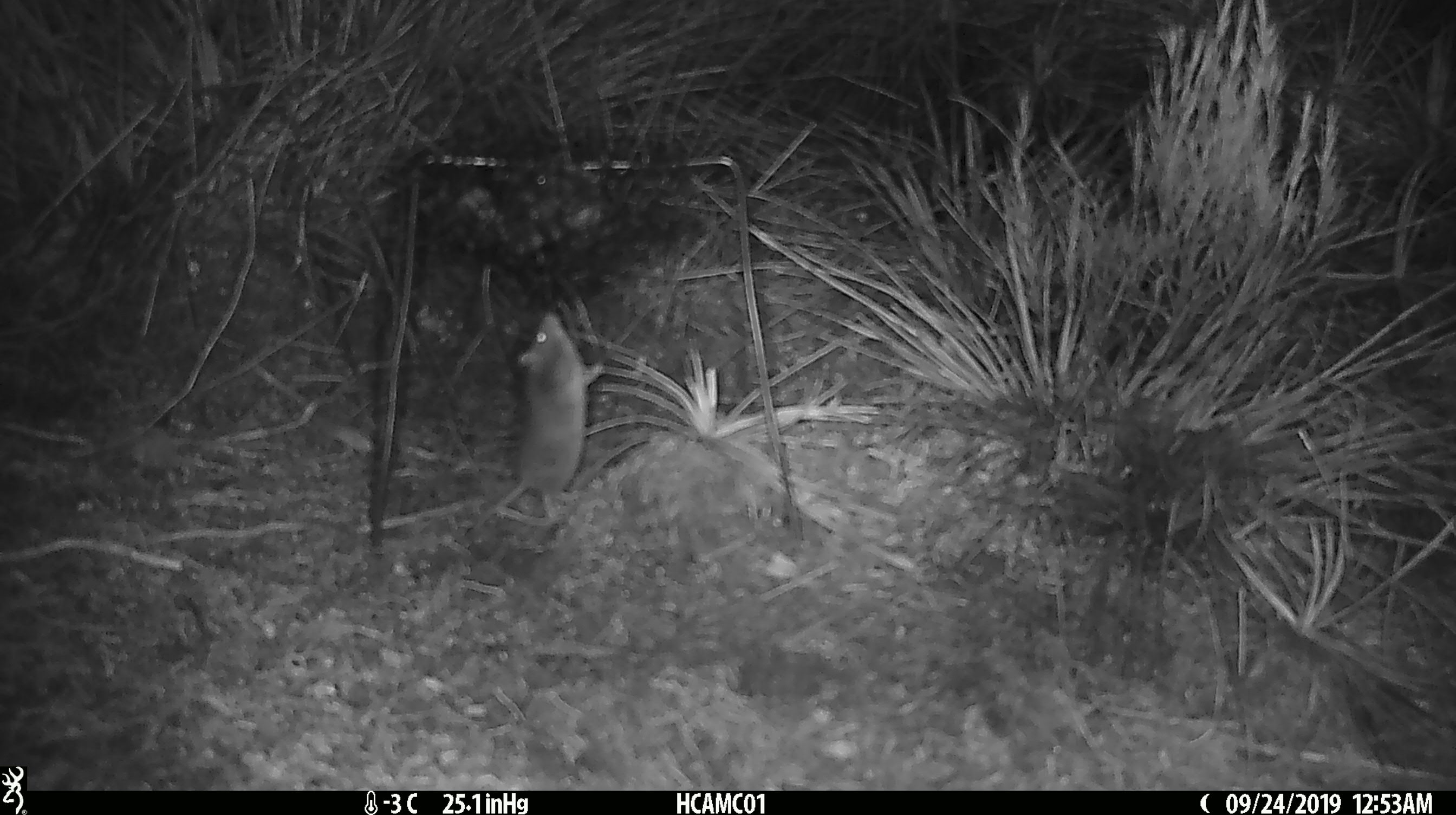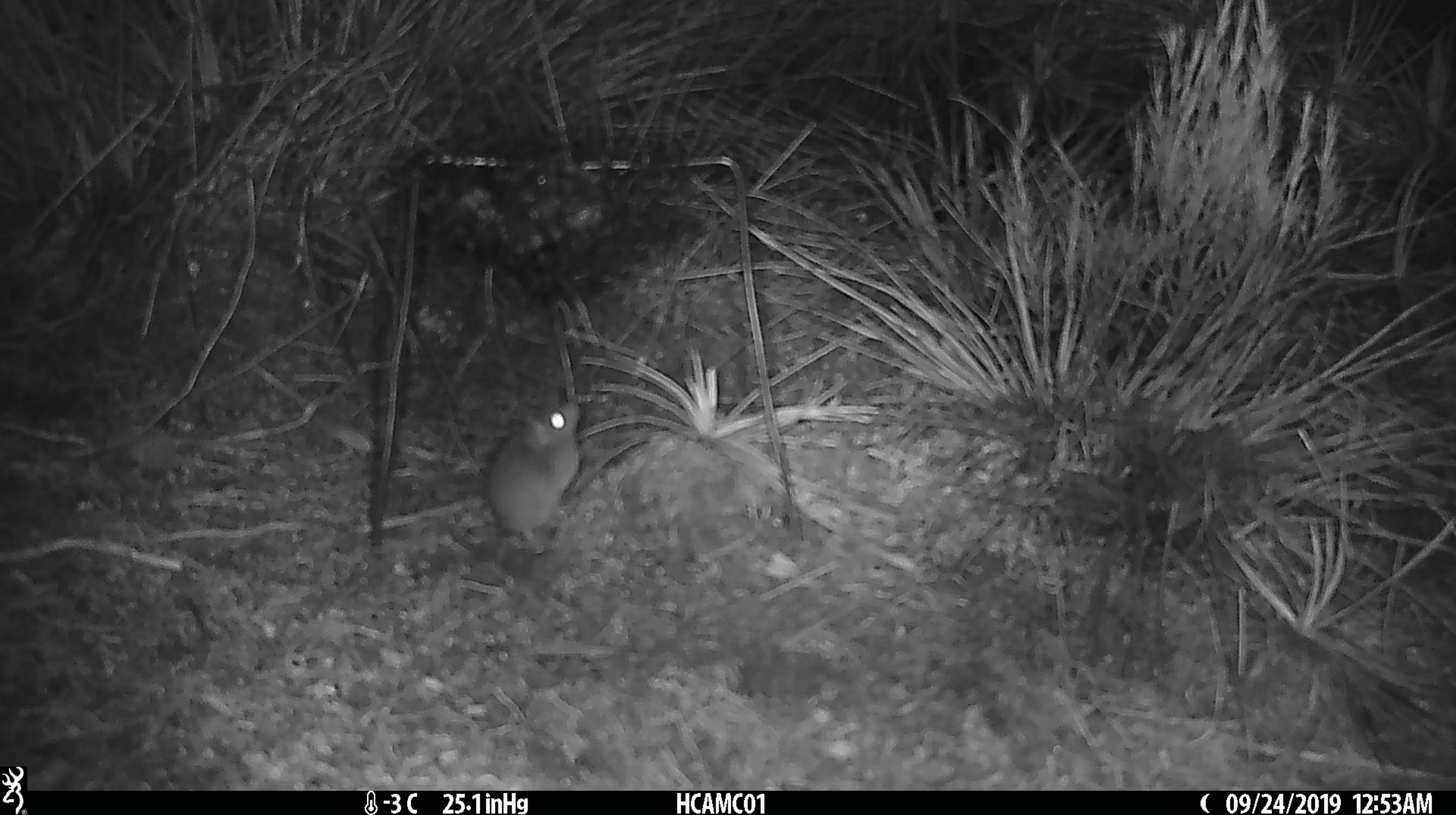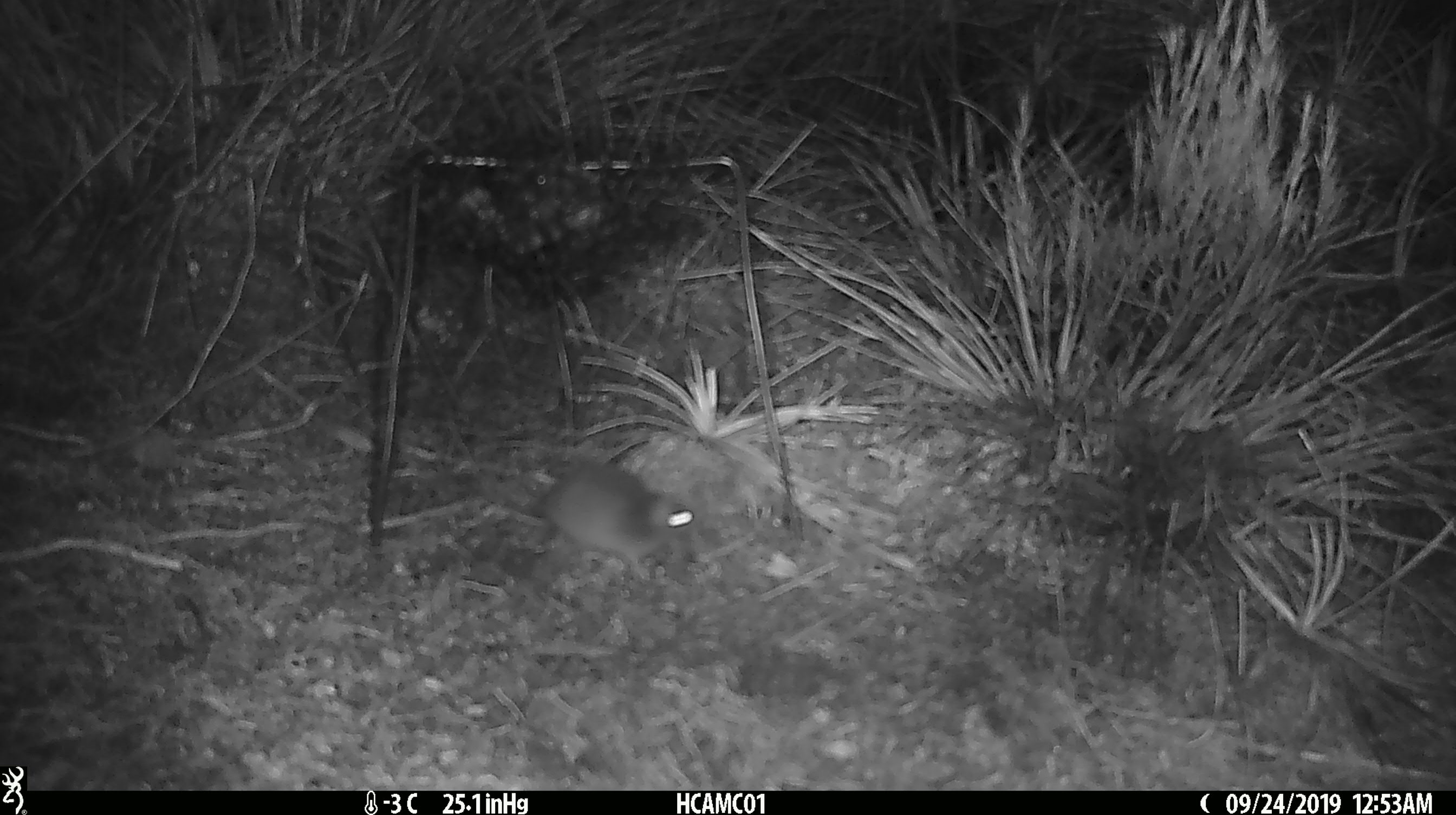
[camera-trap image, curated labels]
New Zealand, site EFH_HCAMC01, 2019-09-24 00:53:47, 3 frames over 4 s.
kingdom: Animalia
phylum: Chordata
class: Mammalia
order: Rodentia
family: Muridae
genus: Mus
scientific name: Mus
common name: mouse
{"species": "mouse (Mus)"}